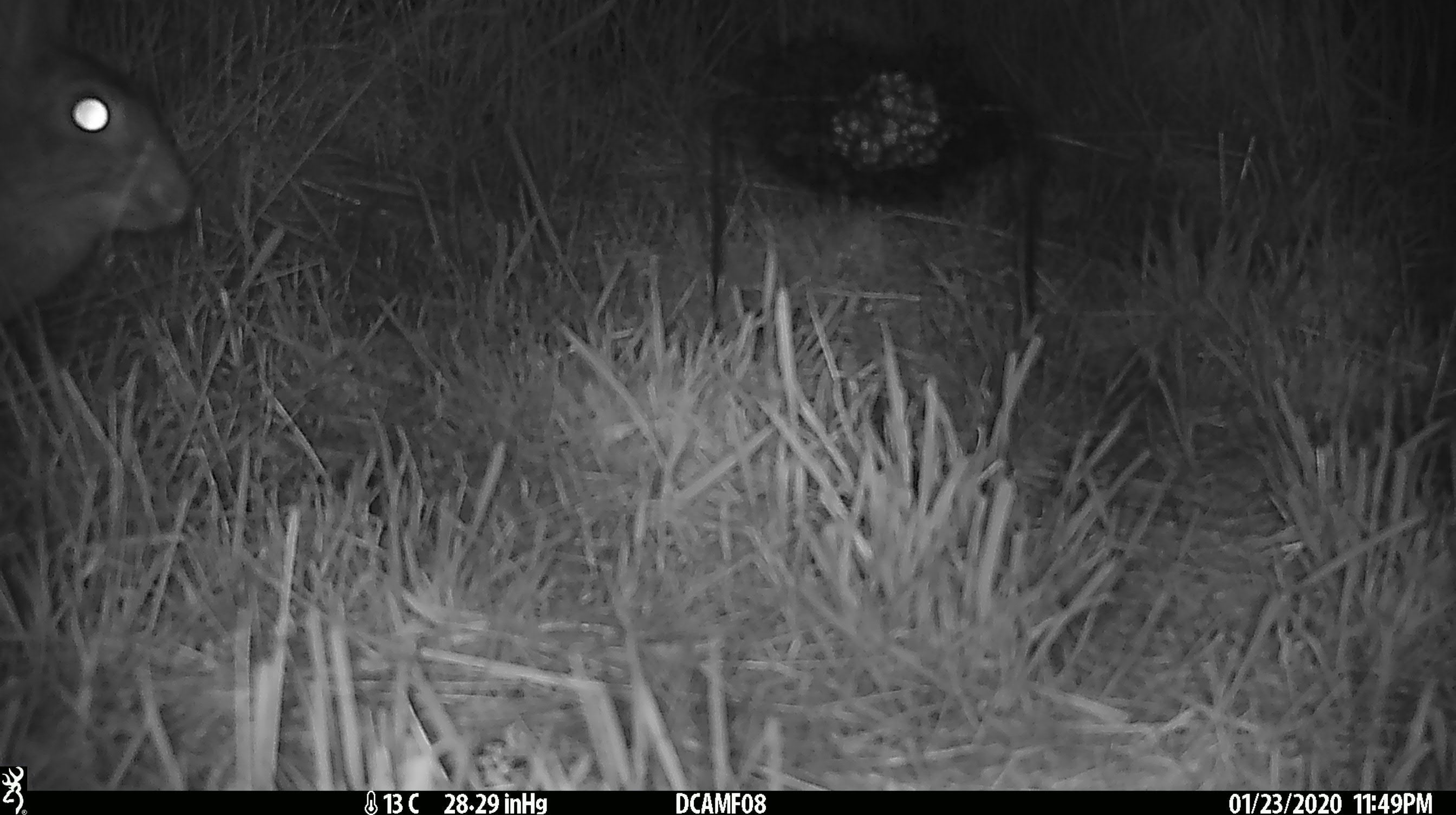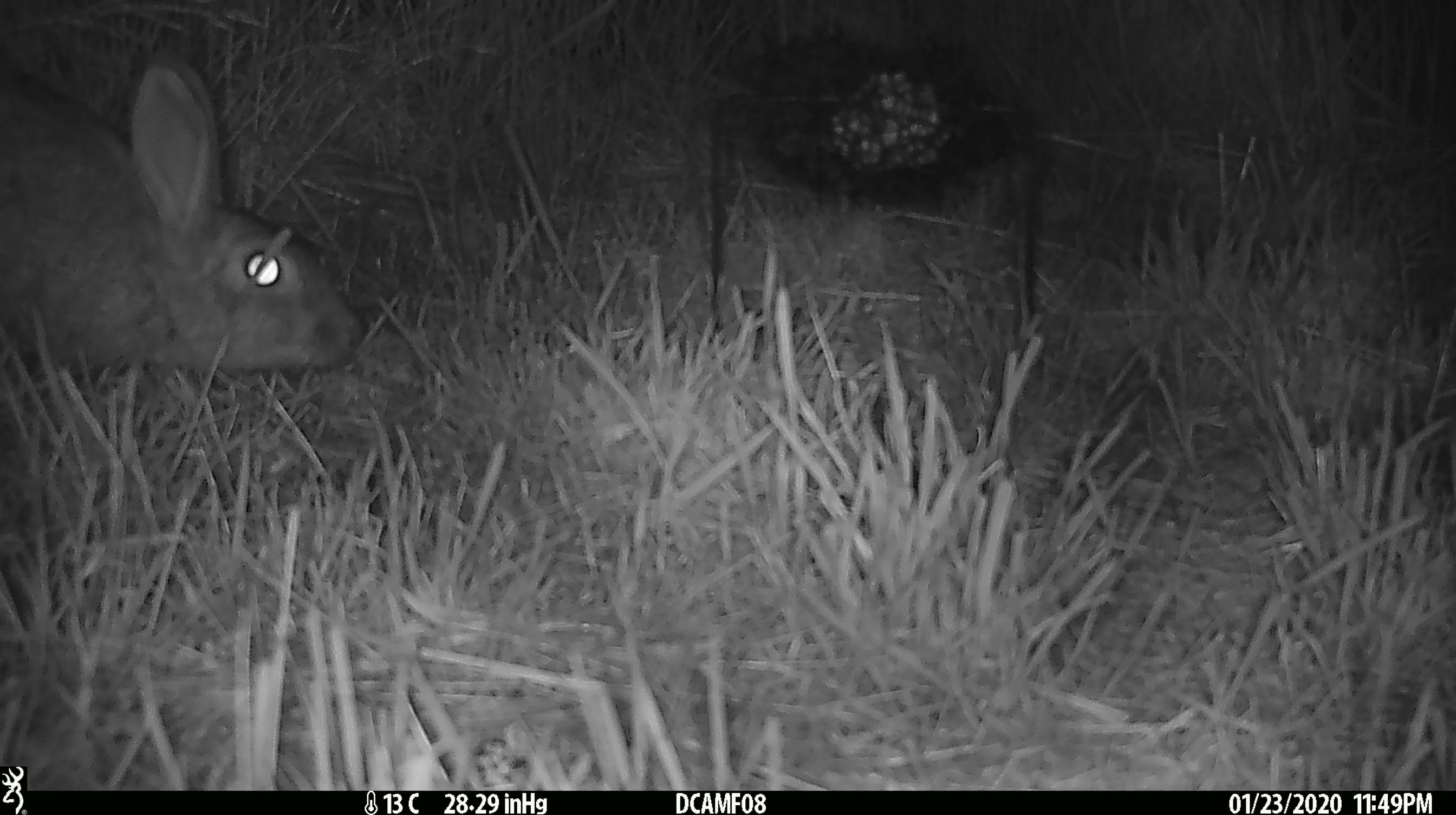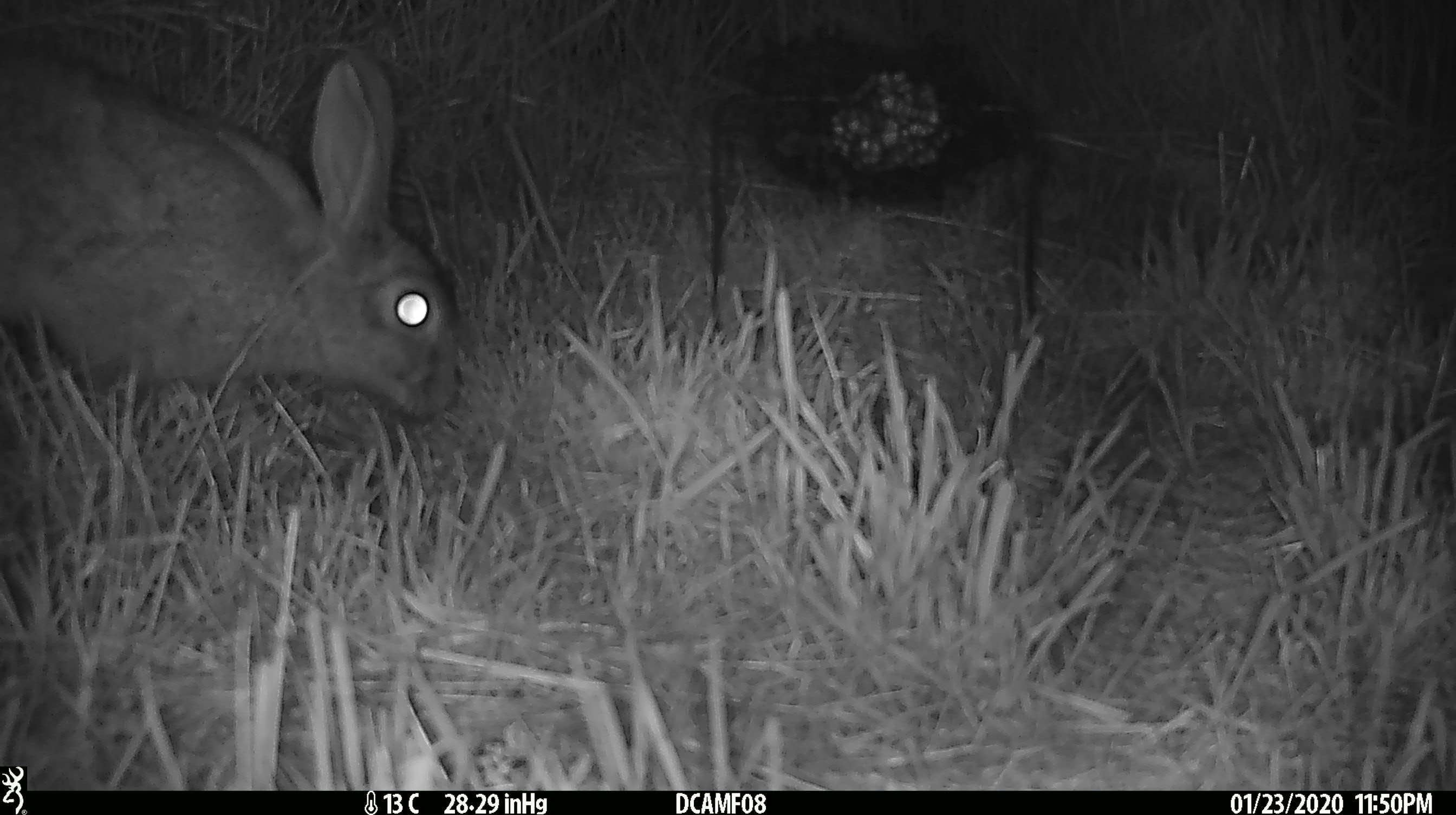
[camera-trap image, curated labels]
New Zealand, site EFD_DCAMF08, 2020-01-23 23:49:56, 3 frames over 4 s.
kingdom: Animalia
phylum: Chordata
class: Mammalia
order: Lagomorpha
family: Leporidae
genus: Lepus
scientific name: Lepus europaeus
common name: brown hare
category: hare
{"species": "hare (brown hare) (Lepus europaeus)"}